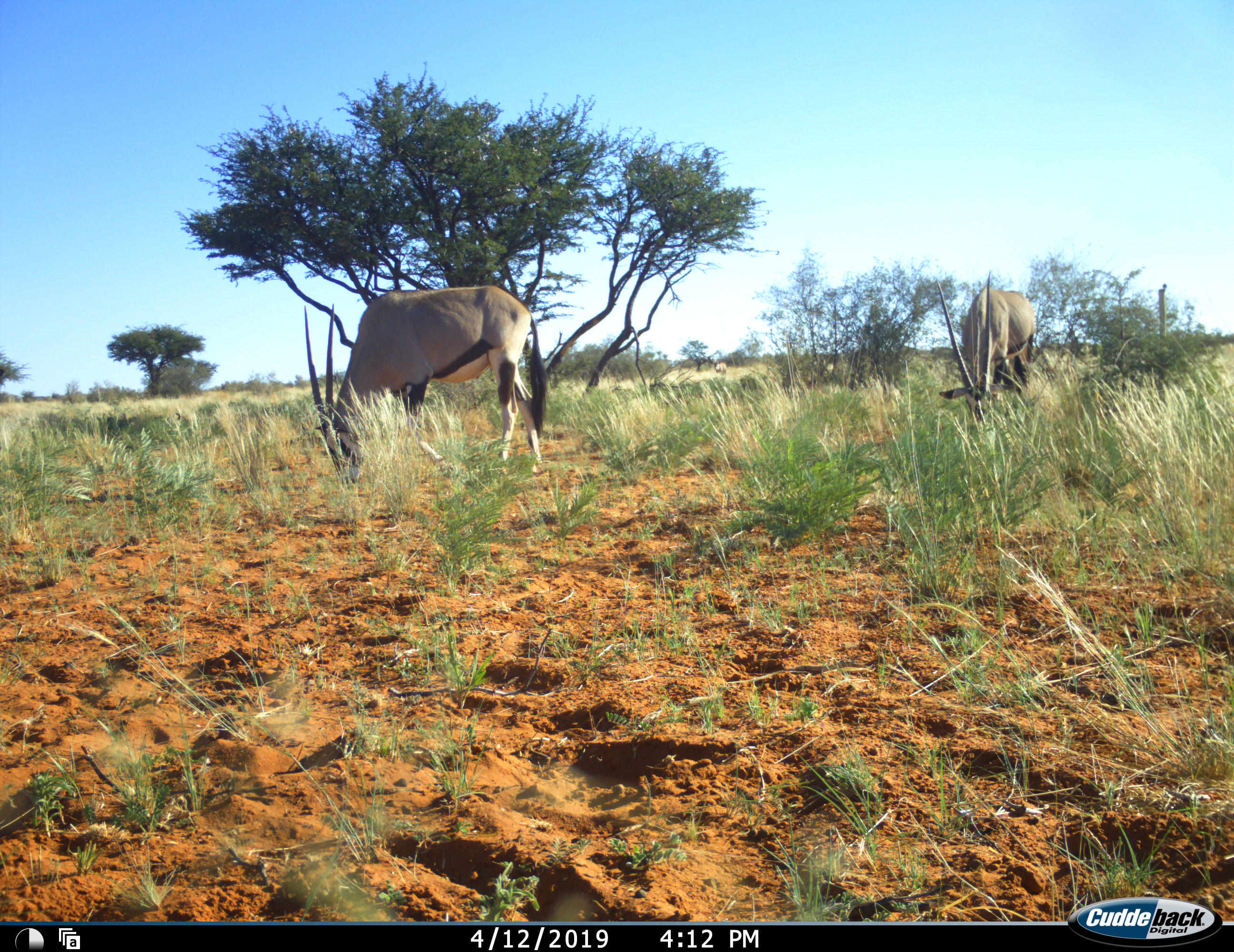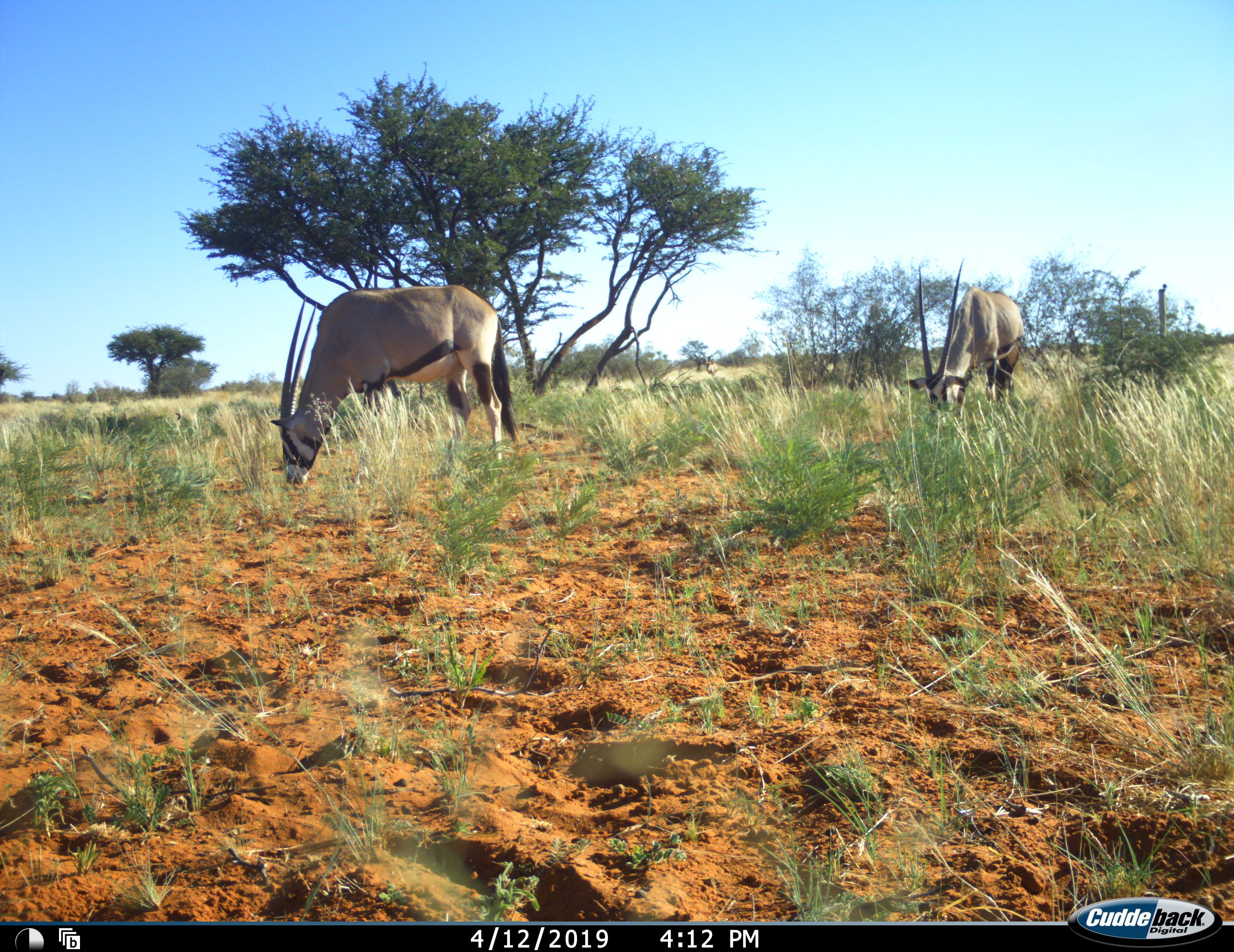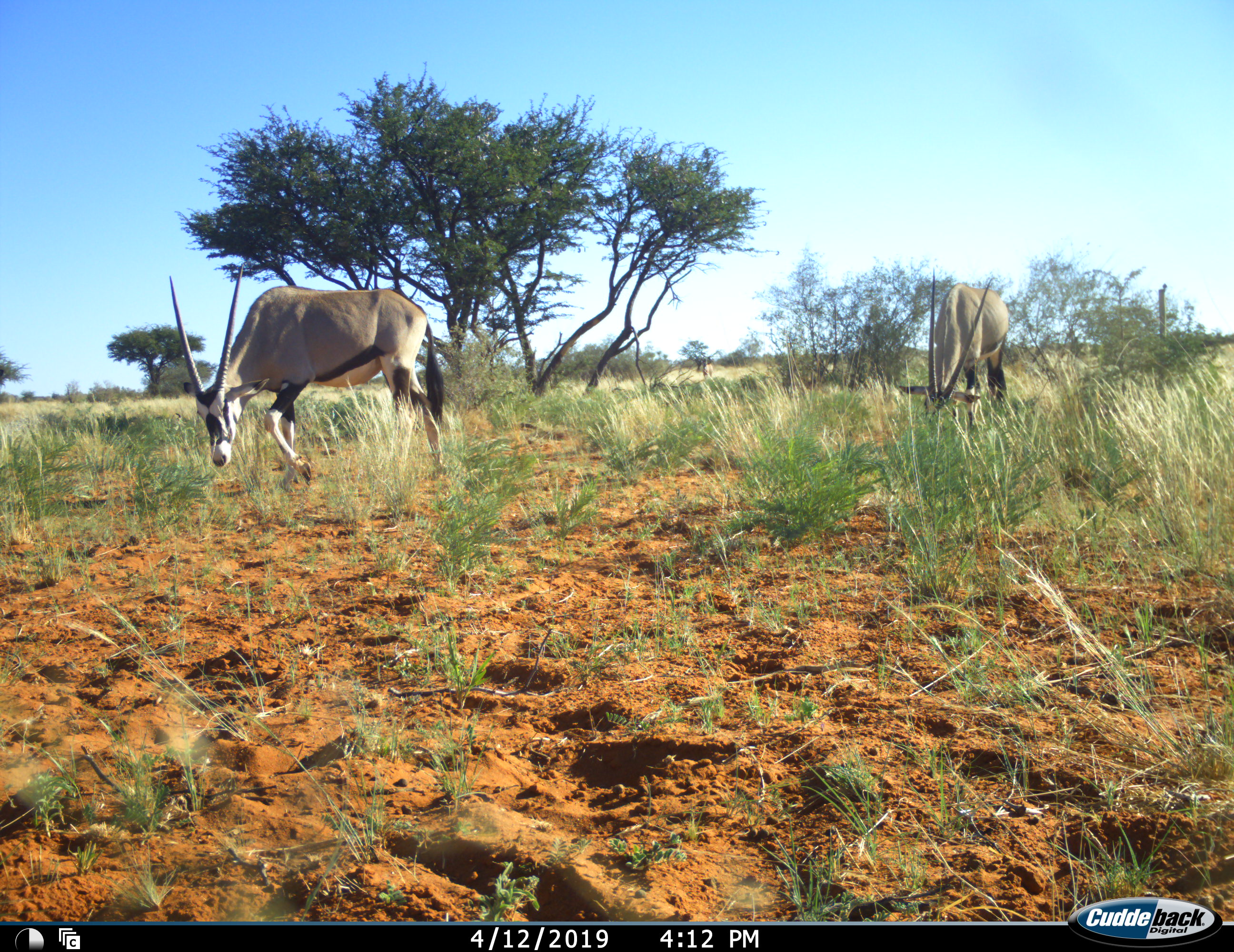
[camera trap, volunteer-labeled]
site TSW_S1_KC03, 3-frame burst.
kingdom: Animalia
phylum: Chordata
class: Mammalia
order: Artiodactyla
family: Bovidae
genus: Oryx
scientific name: Oryx gazella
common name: gemsbok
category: oryx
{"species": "oryx (gemsbok) (Oryx gazella)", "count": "2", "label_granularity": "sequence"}